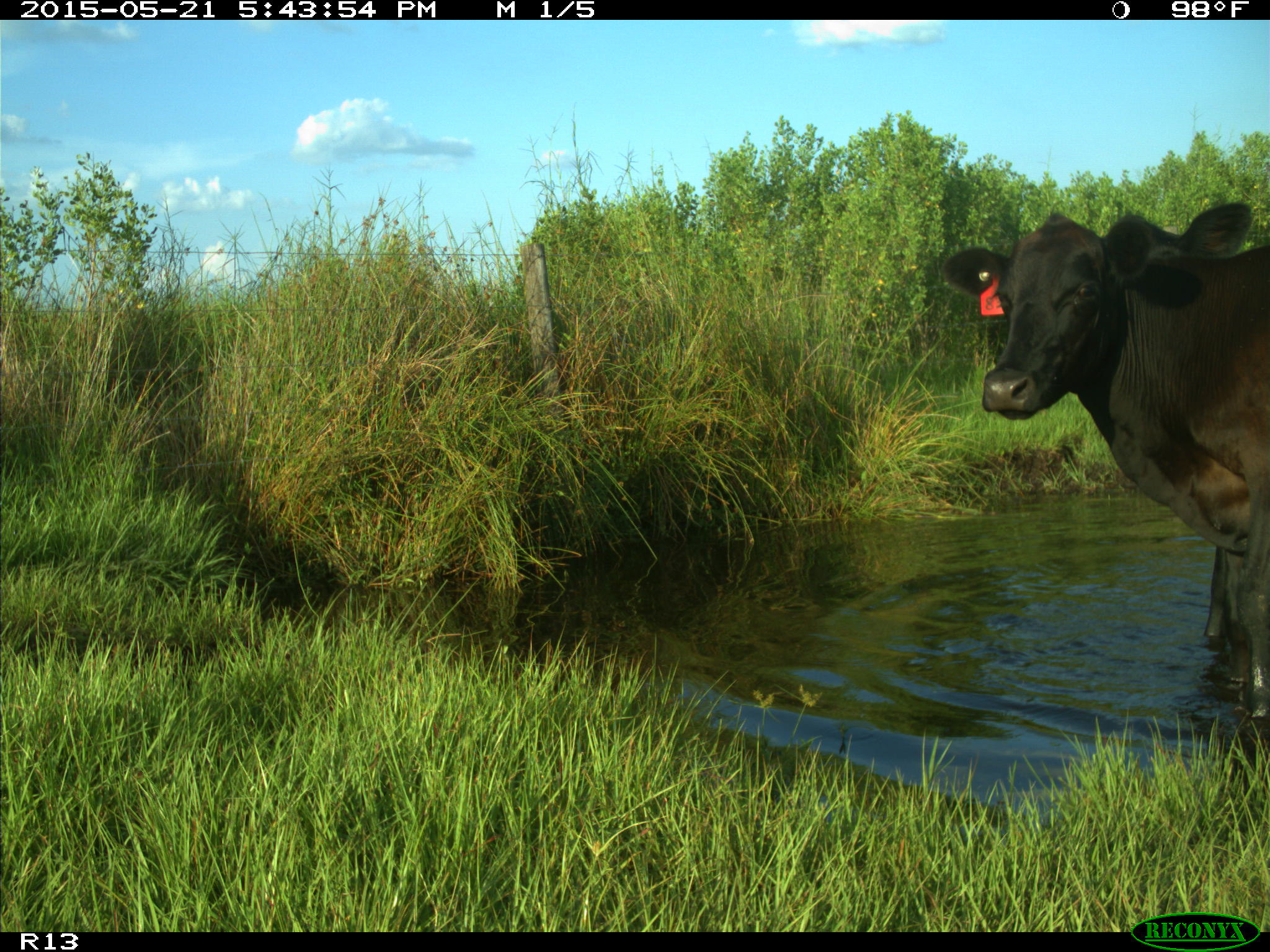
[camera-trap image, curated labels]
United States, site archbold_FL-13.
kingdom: Animalia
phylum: Chordata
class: Mammalia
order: Artiodactyla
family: Bovidae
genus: Bos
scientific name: Bos taurus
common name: domestic cow